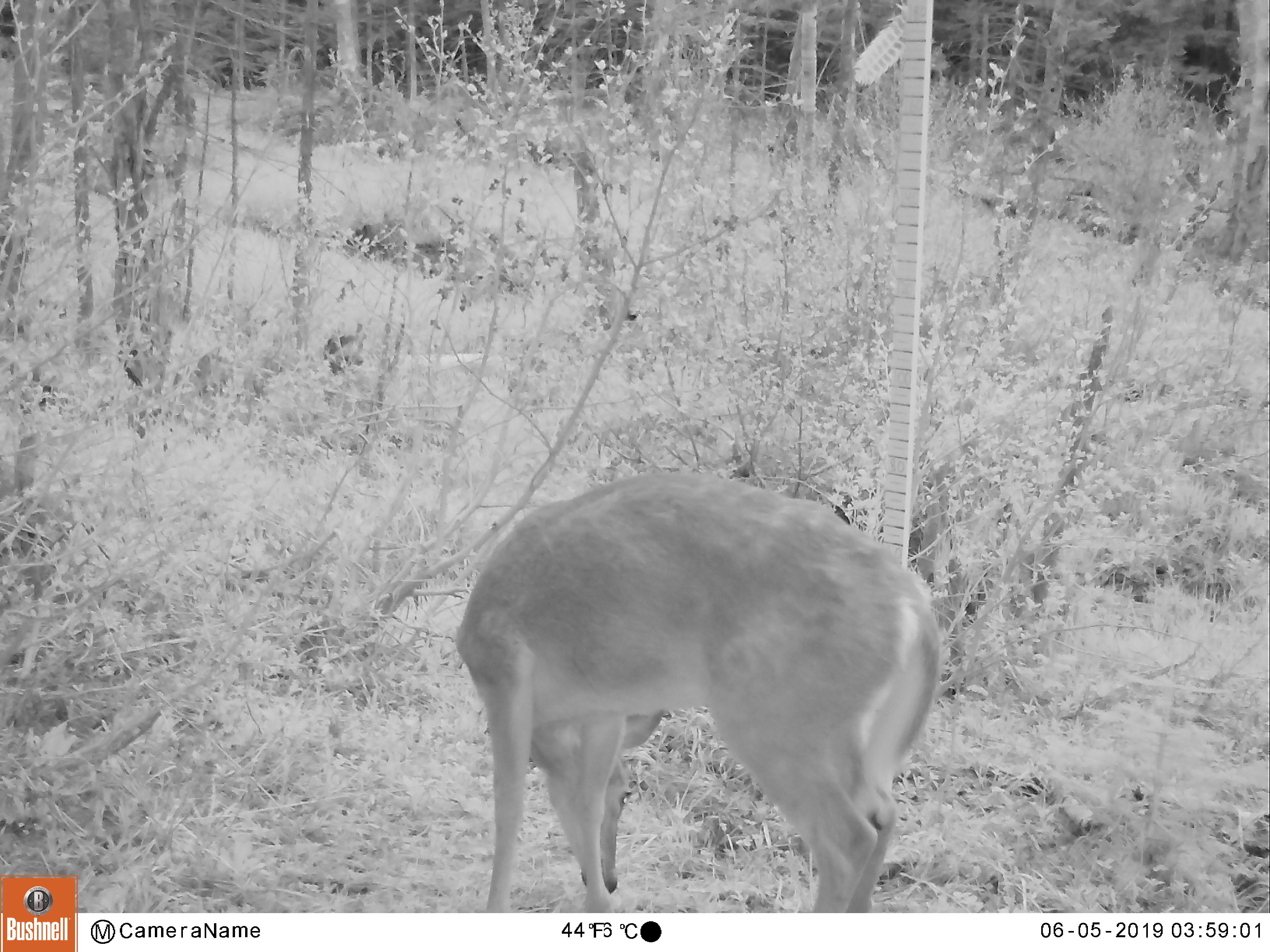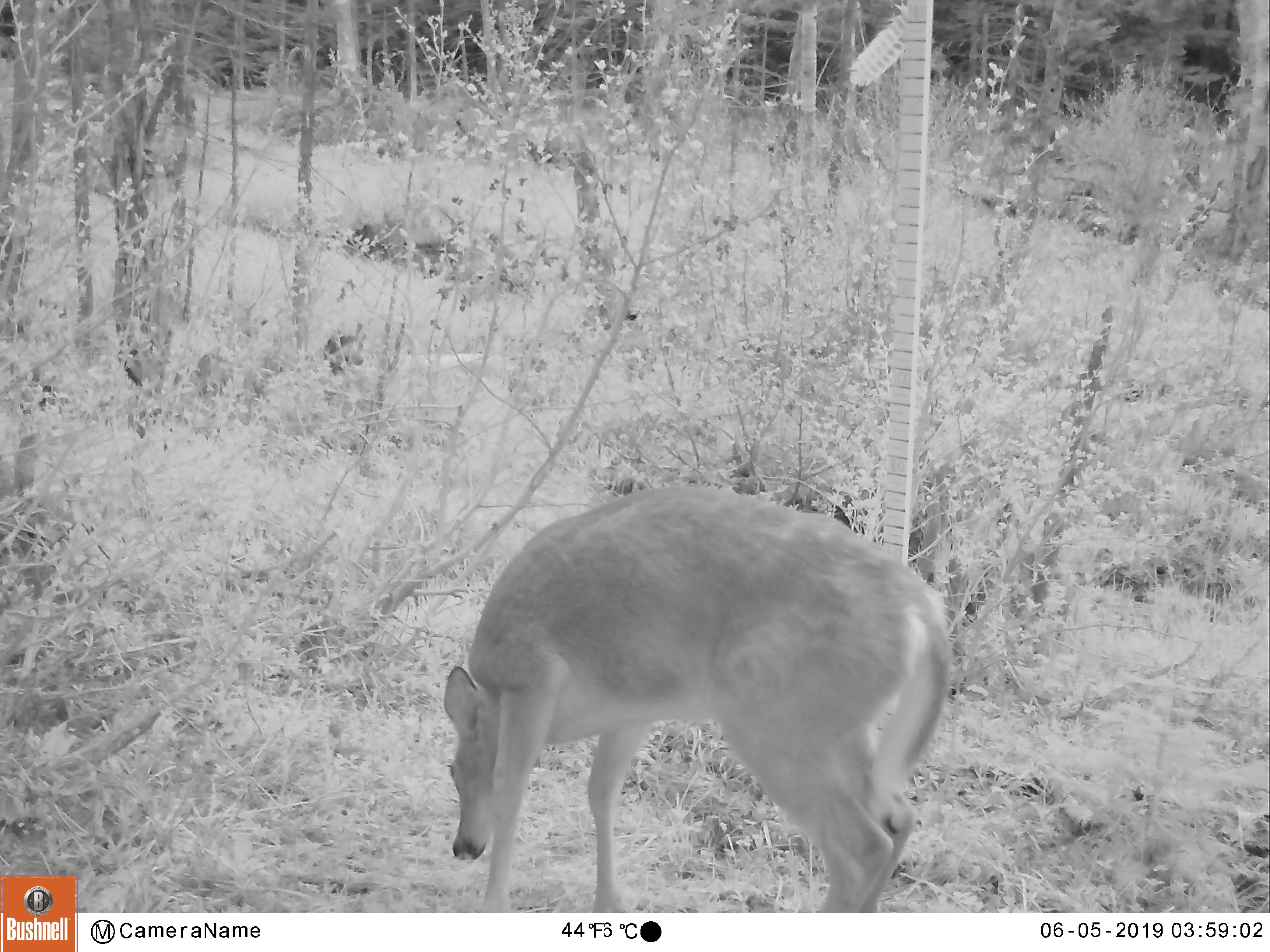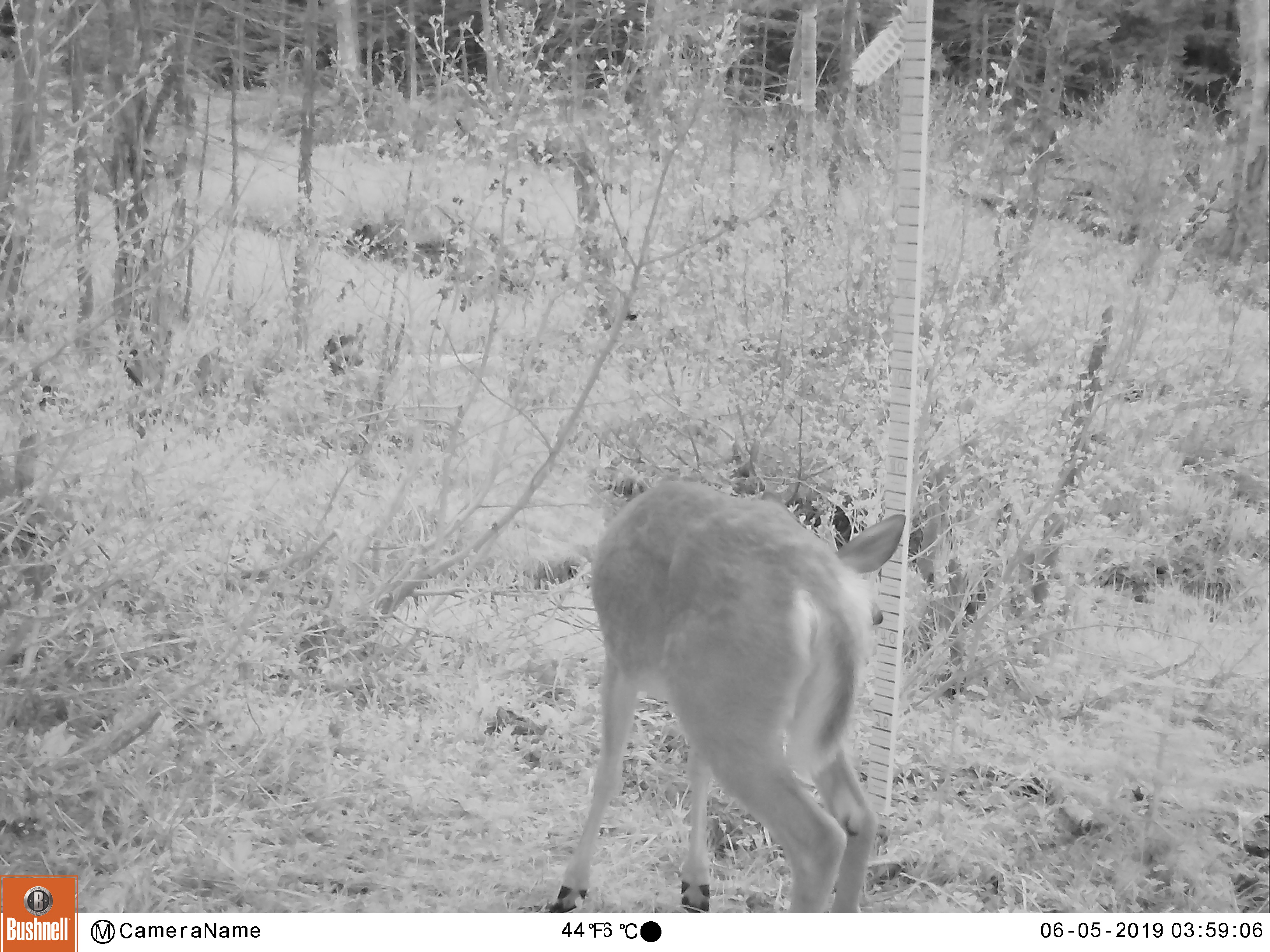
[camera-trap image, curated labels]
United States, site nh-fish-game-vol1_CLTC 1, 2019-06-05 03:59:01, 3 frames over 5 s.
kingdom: Animalia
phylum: Chordata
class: Mammalia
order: Artiodactyla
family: Cervidae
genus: Odocoileus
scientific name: Odocoileus virginianus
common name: white-tailed deer